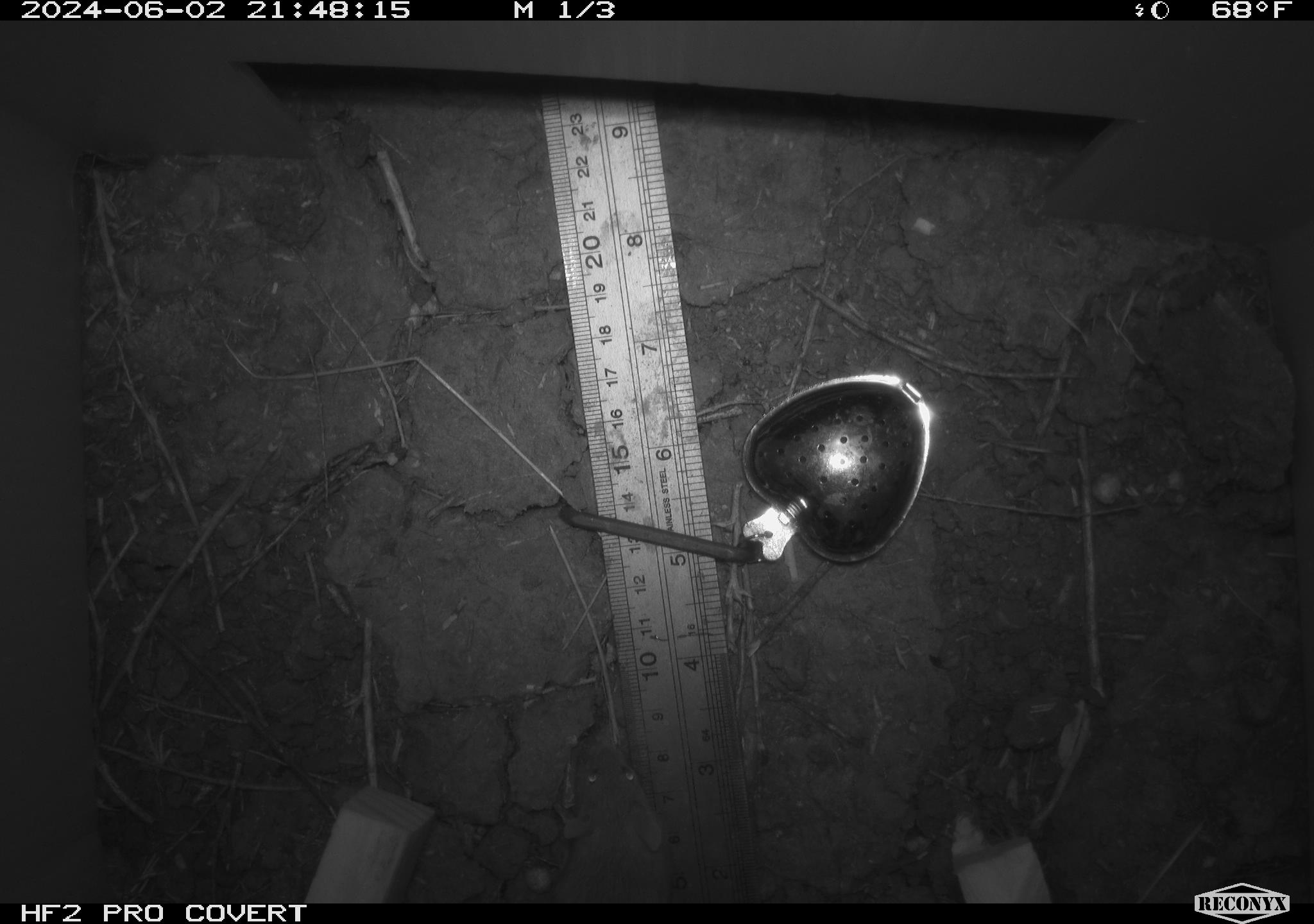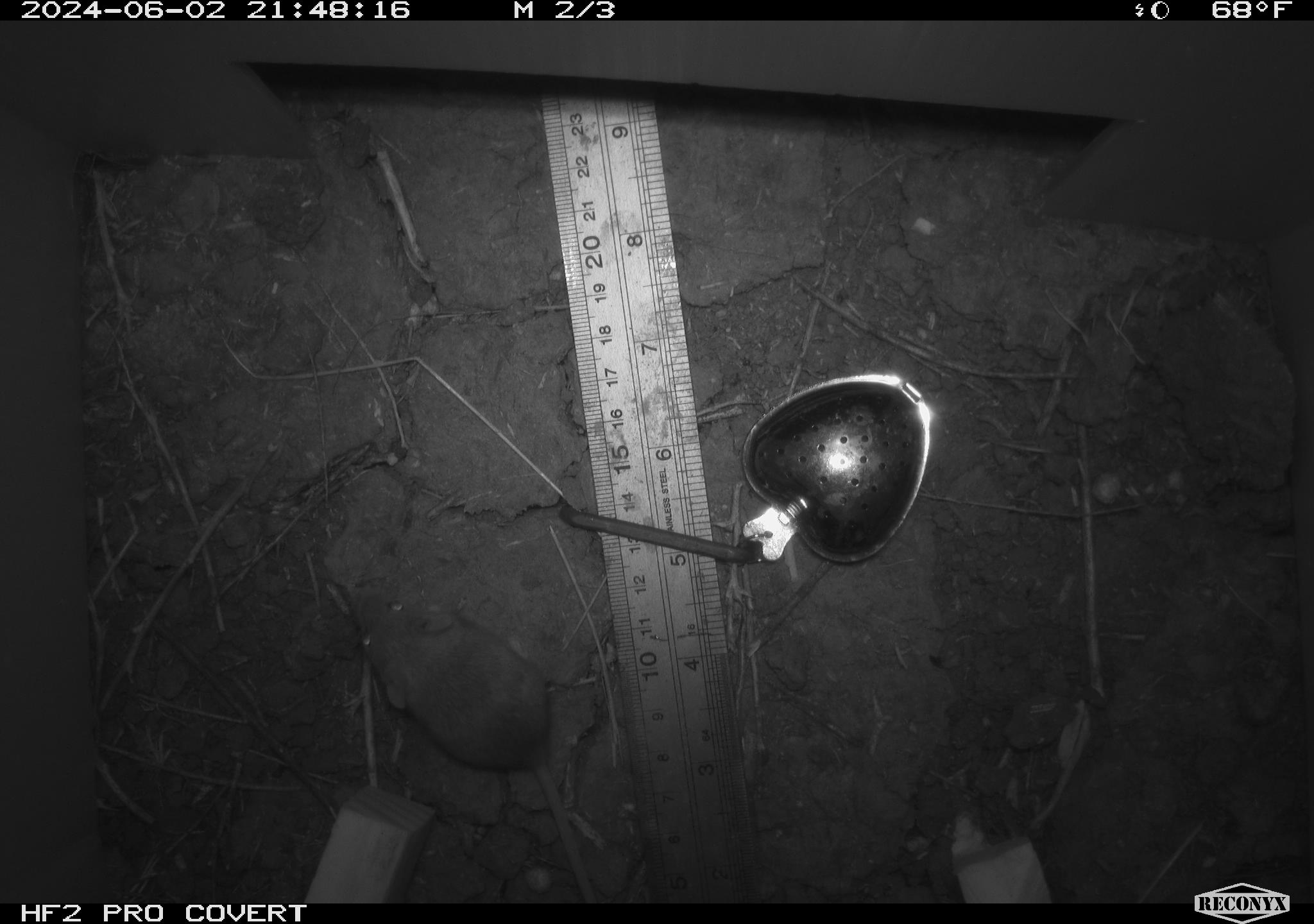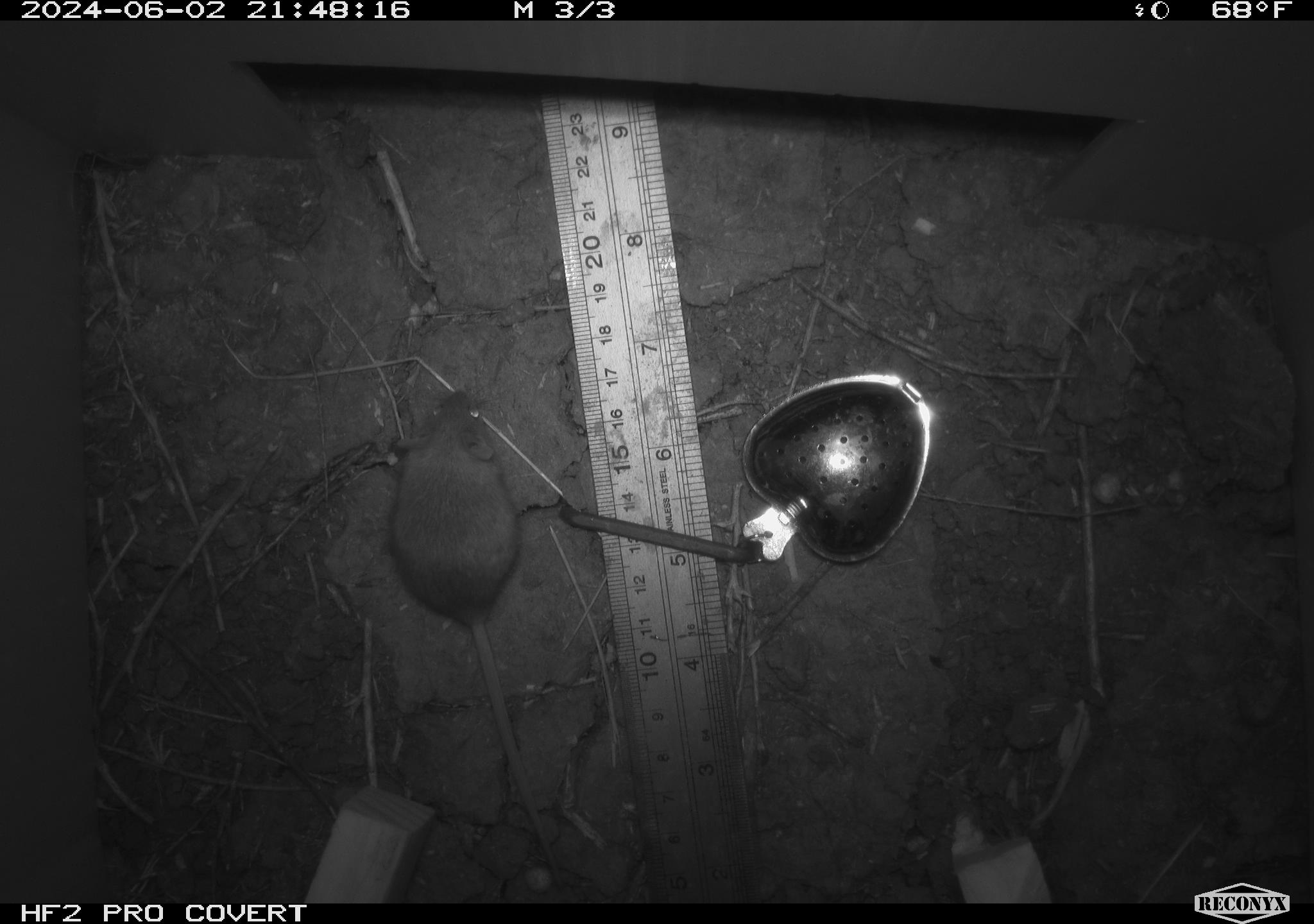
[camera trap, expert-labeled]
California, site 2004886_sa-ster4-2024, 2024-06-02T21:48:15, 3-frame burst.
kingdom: Animalia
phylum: Chordata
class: Mammalia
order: Rodentia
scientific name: Rodentia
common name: mouse species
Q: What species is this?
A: Mouse species (Rodentia).